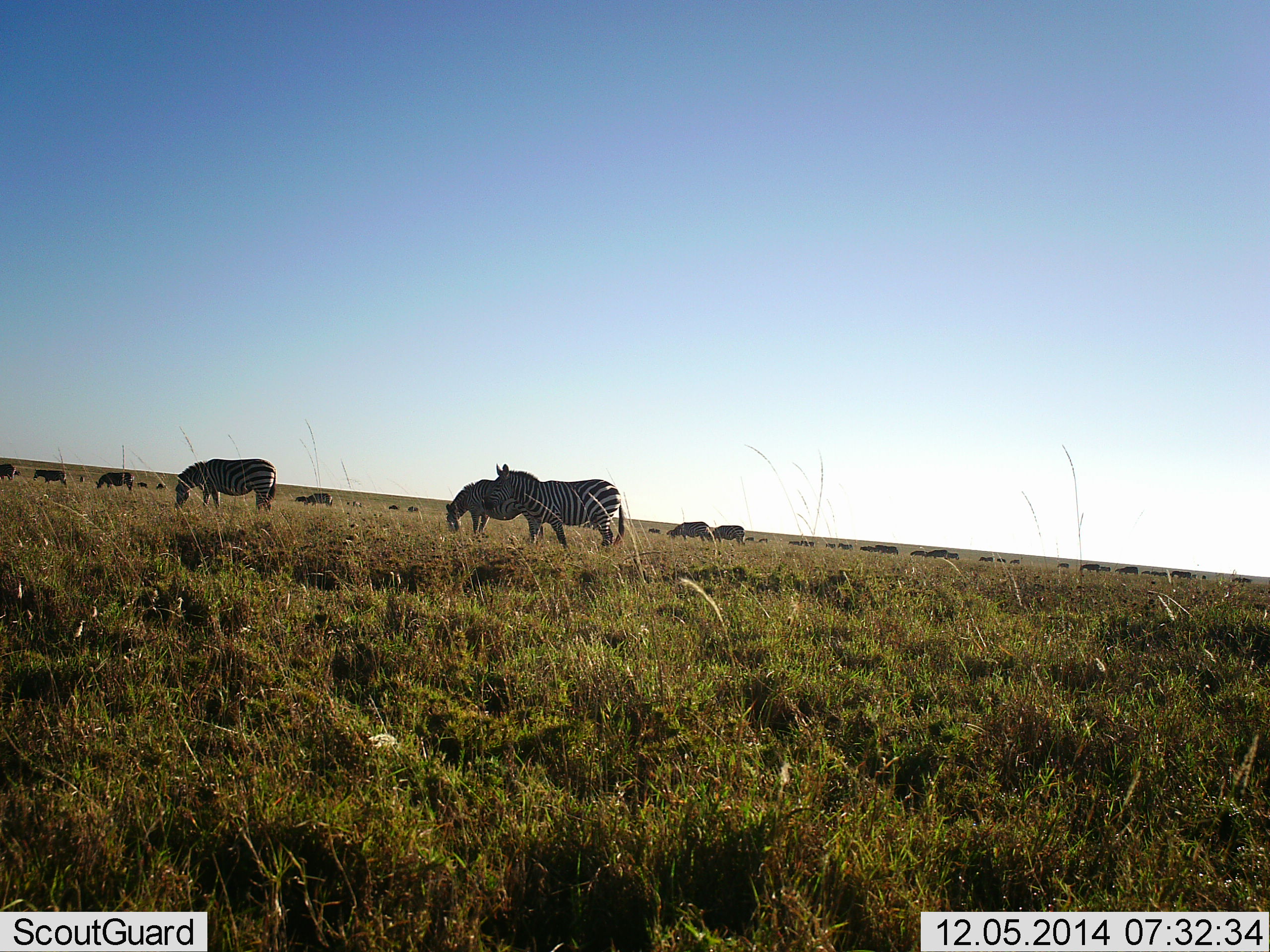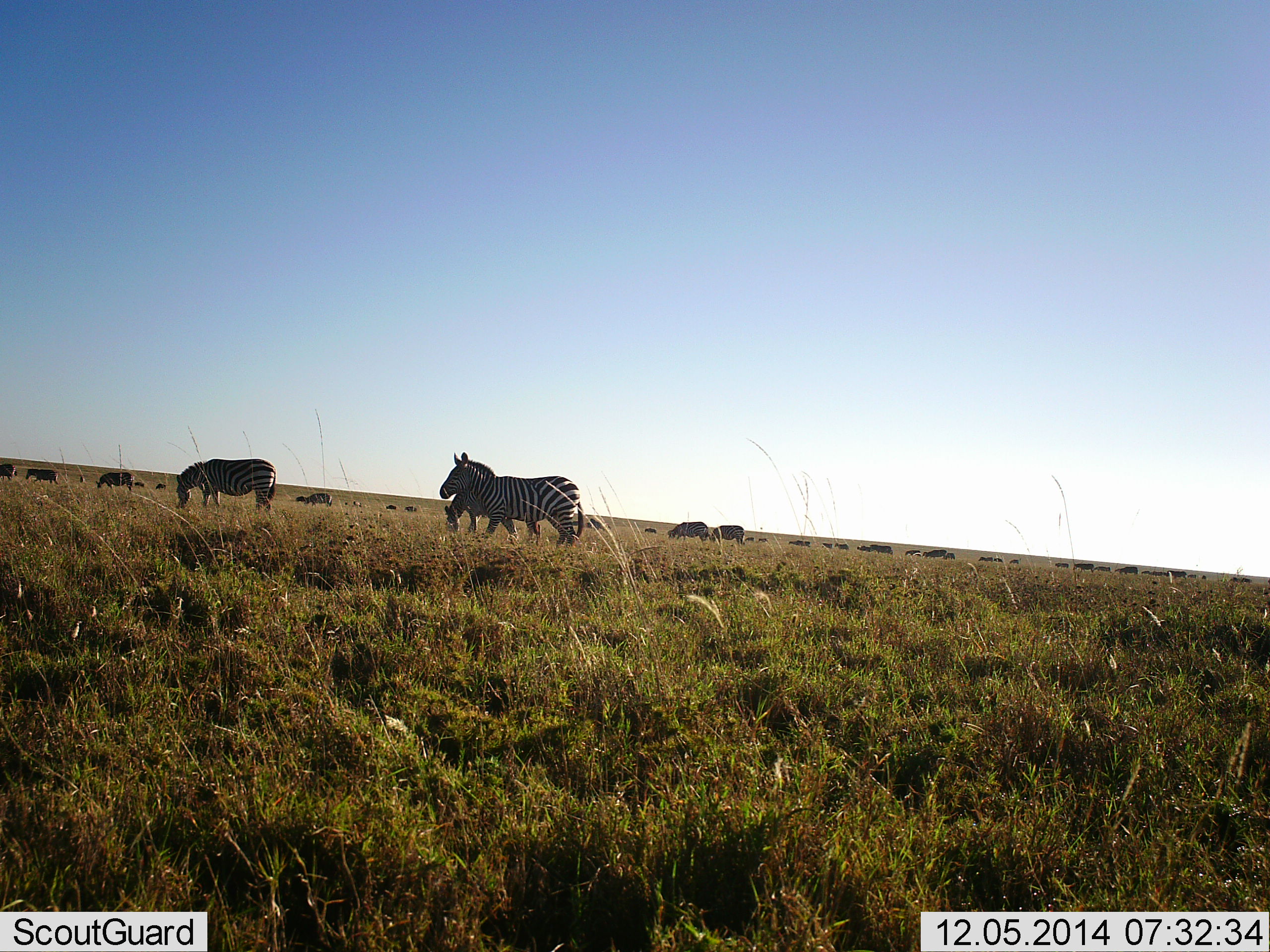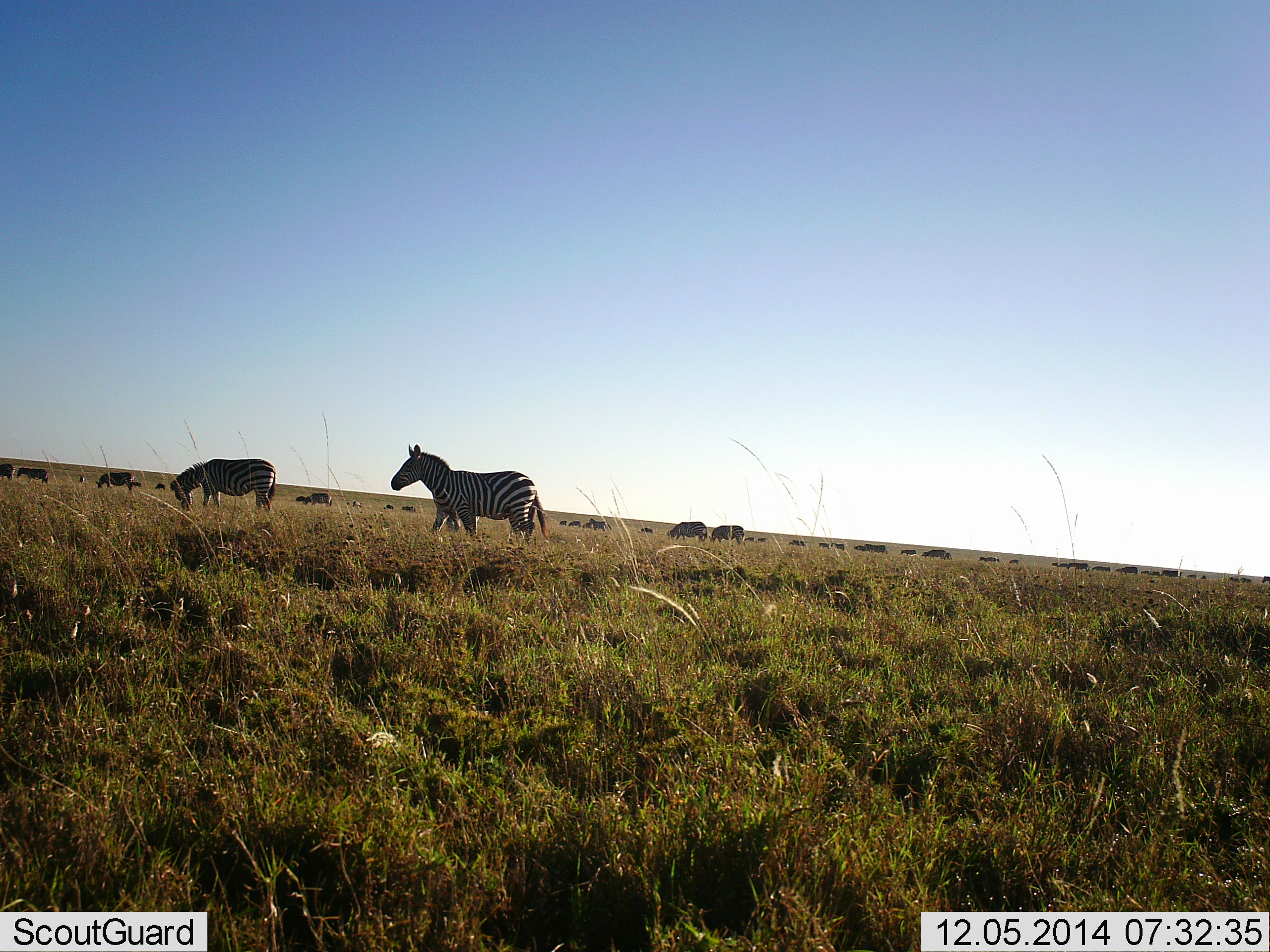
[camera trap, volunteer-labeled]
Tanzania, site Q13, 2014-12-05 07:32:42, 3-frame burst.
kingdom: Animalia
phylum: Chordata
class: Mammalia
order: Perissodactyla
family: Equidae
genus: Equus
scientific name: Equus quagga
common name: plains zebra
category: zebra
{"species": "zebra (plains zebra) (Equus quagga)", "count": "11-50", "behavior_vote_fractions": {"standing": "45%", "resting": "0%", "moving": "73%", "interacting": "0%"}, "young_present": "0%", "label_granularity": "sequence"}